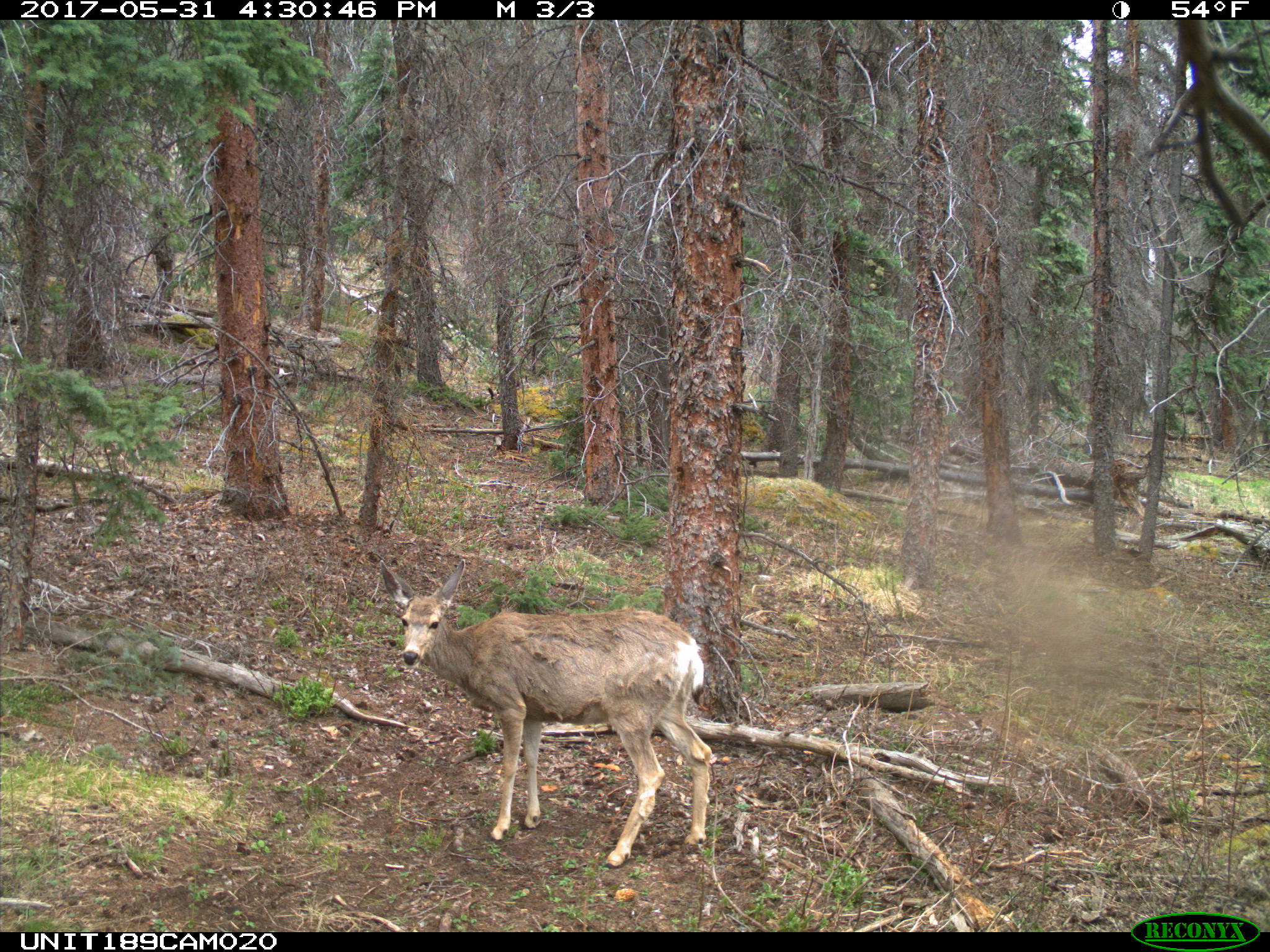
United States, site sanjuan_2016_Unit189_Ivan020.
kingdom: Animalia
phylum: Chordata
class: Mammalia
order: Artiodactyla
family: Cervidae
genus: Odocoileus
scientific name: Odocoileus hemionus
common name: mule deer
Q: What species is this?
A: Odocoileus hemionus (mule deer).